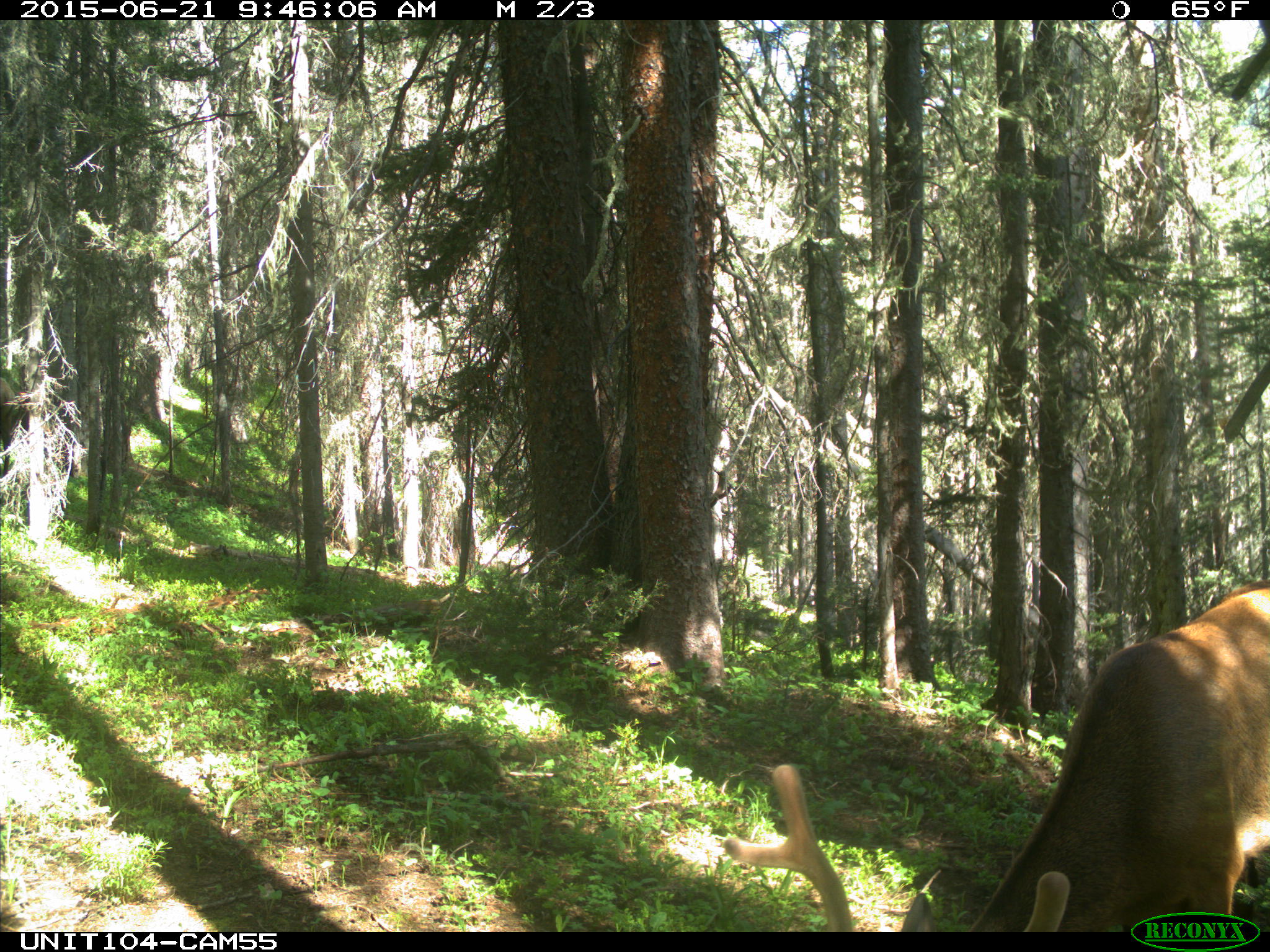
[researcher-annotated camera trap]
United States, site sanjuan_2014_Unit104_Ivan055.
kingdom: Animalia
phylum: Chordata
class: Mammalia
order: Artiodactyla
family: Cervidae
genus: Cervus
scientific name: Cervus elaphus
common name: red deer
Cervus elaphus (red deer).